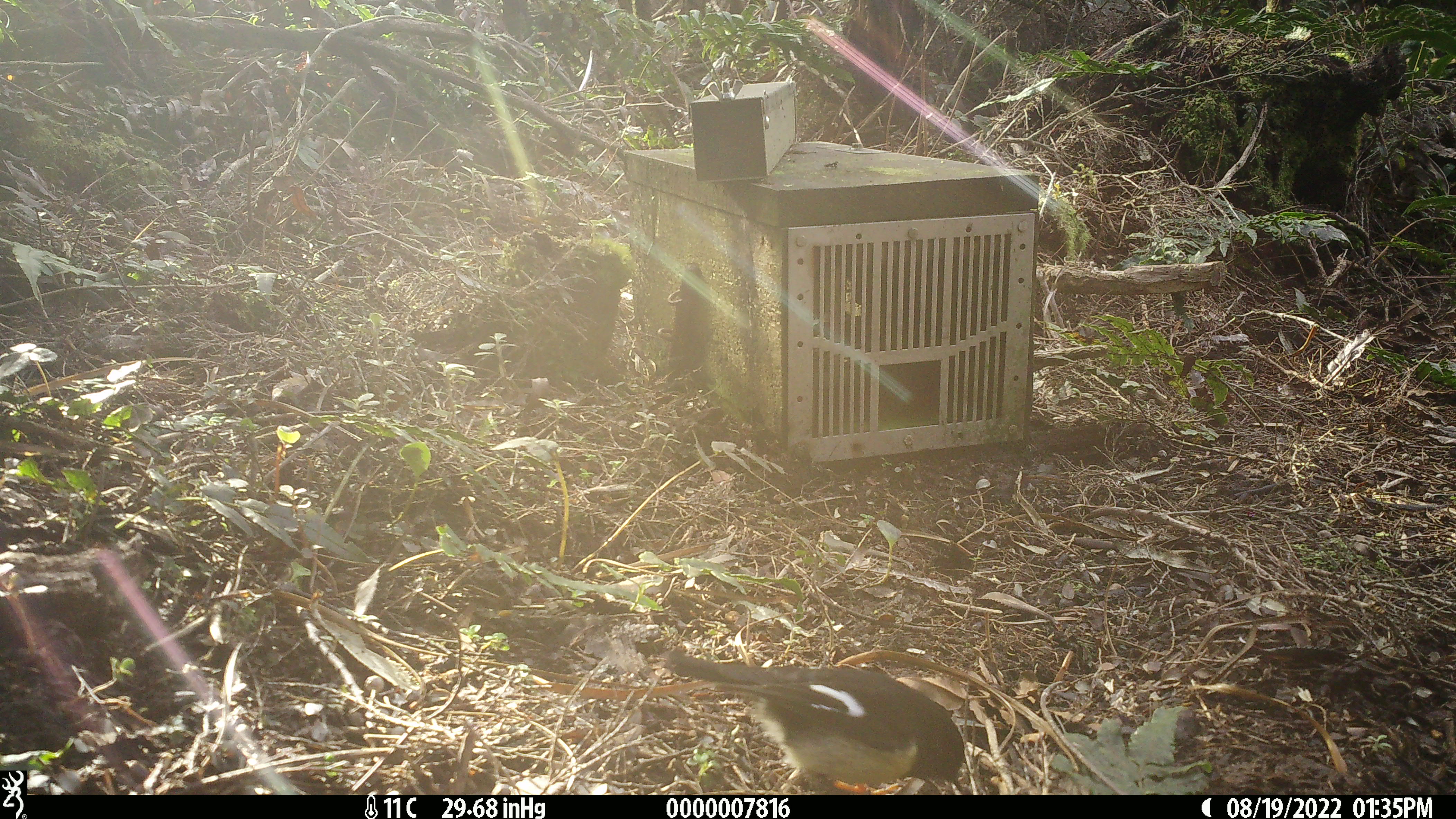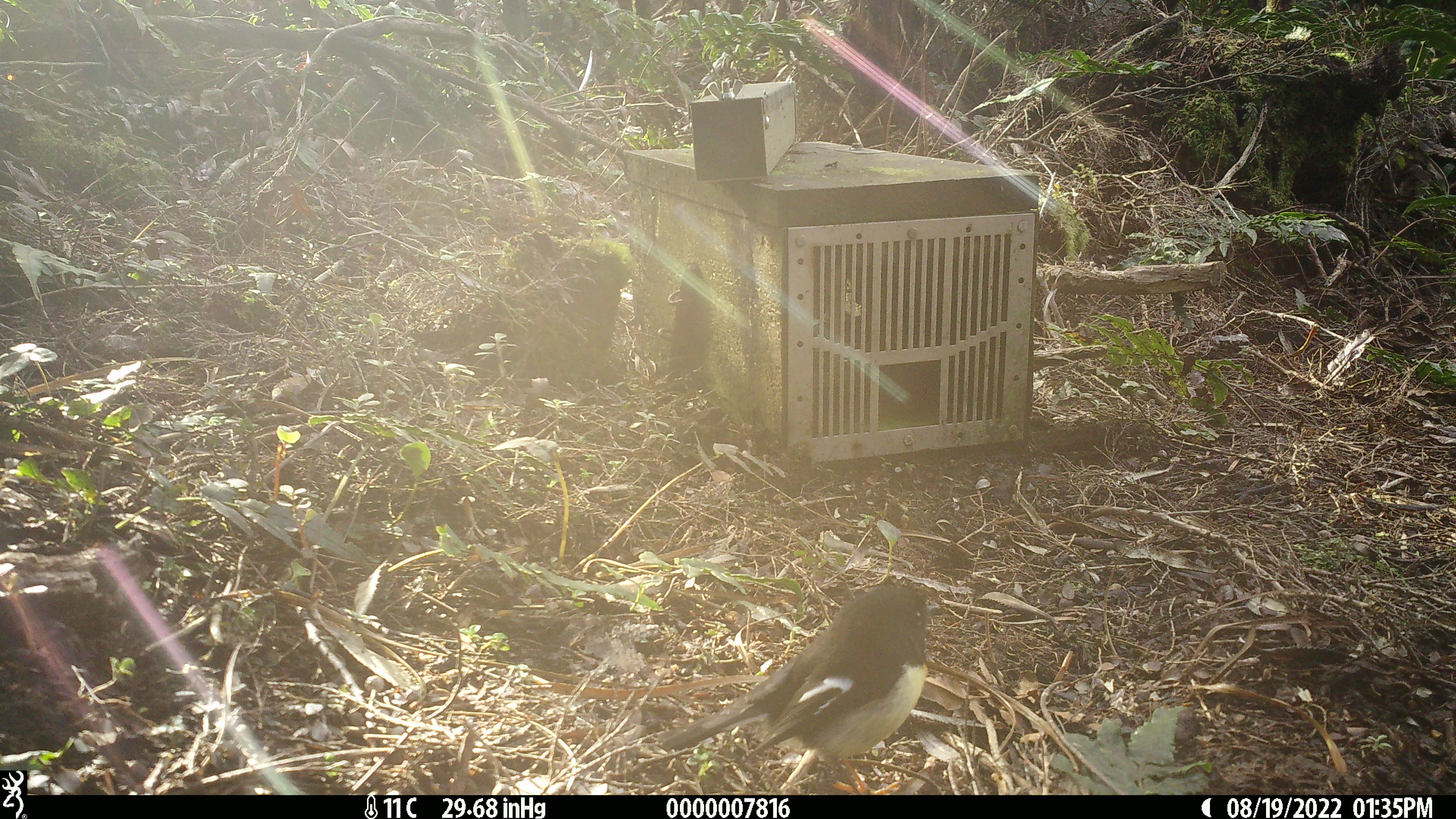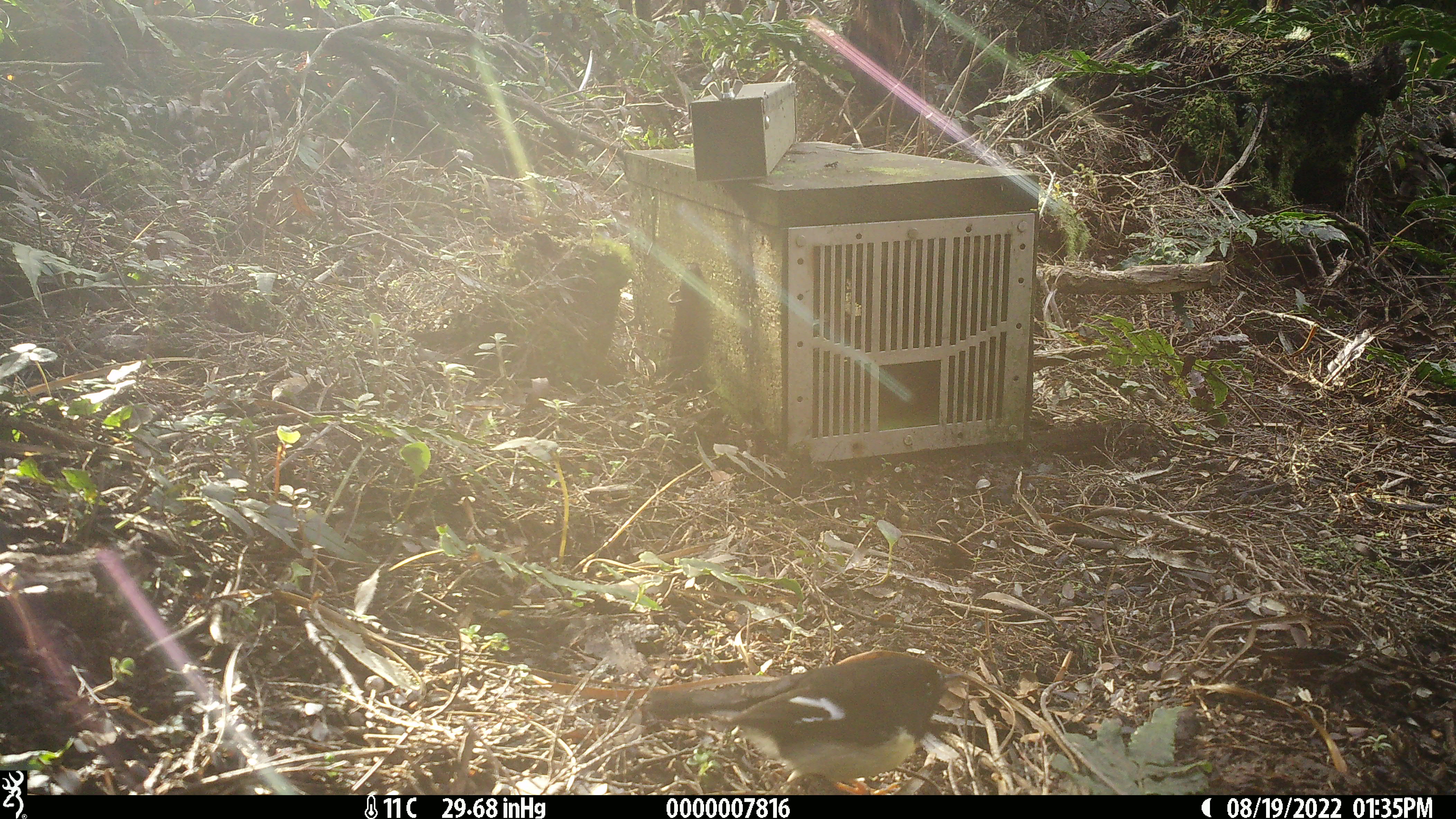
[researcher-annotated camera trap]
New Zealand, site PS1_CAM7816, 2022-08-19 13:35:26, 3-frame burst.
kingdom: Animalia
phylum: Chordata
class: Aves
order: Passeriformes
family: Petroicidae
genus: Petroica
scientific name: Petroica macrocephala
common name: tomtit